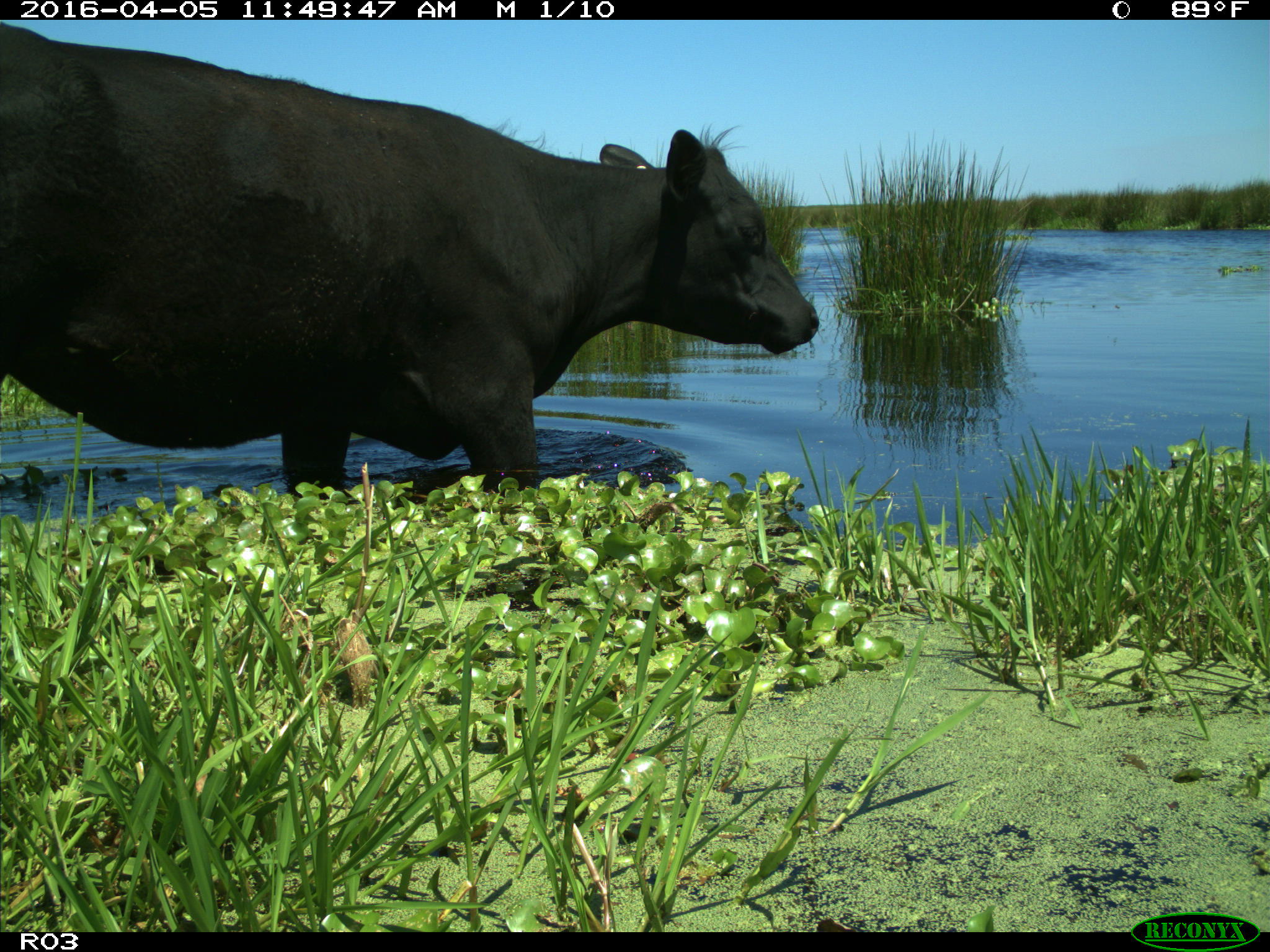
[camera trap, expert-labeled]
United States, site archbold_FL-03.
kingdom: Animalia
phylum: Chordata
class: Mammalia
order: Artiodactyla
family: Bovidae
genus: Bos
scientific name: Bos taurus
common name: domestic cow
Bos taurus (domestic cow).